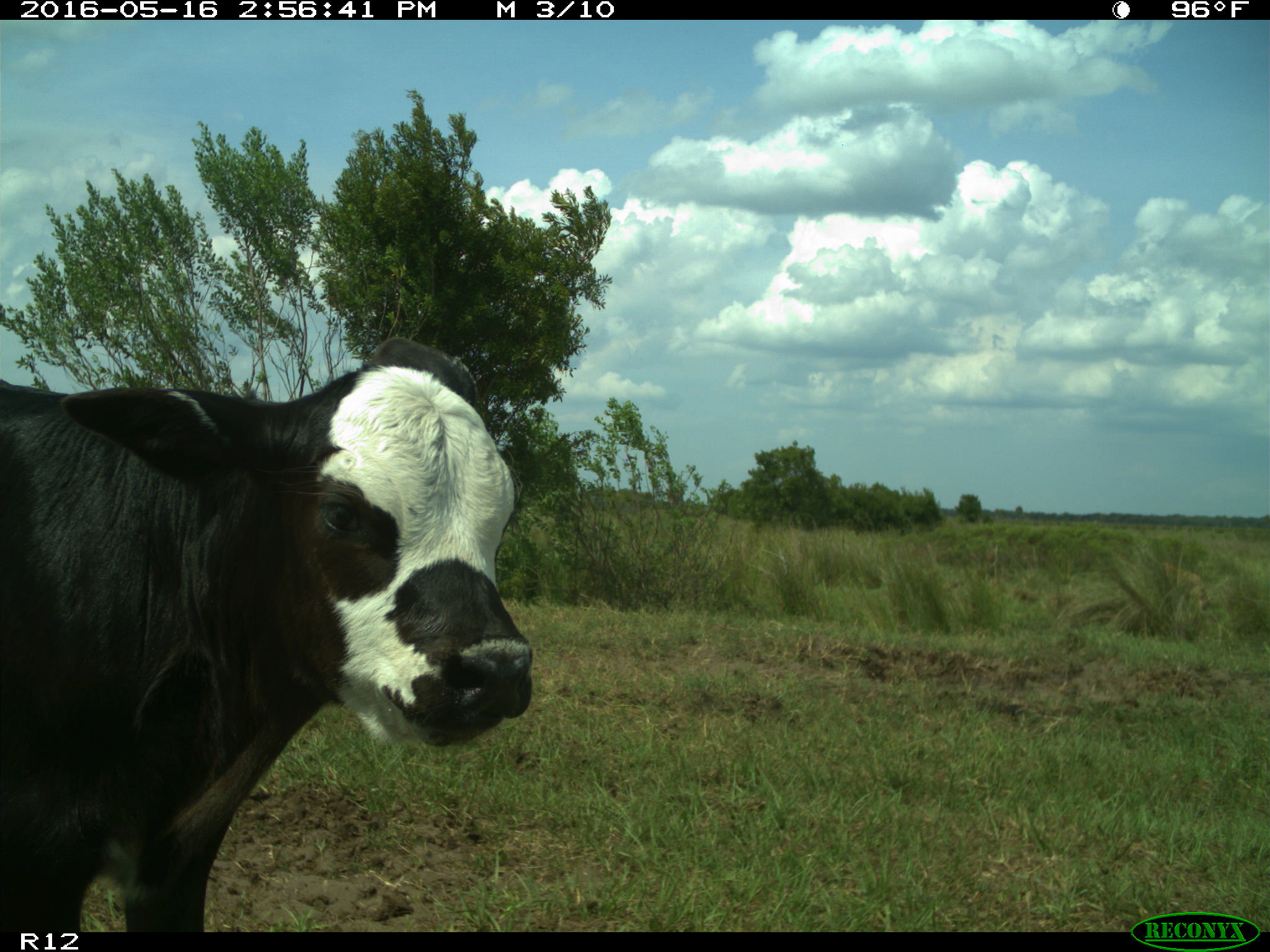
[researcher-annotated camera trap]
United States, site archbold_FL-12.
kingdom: Animalia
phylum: Chordata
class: Mammalia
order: Artiodactyla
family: Bovidae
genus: Bos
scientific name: Bos taurus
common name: domestic cow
Bos taurus (domestic cow).